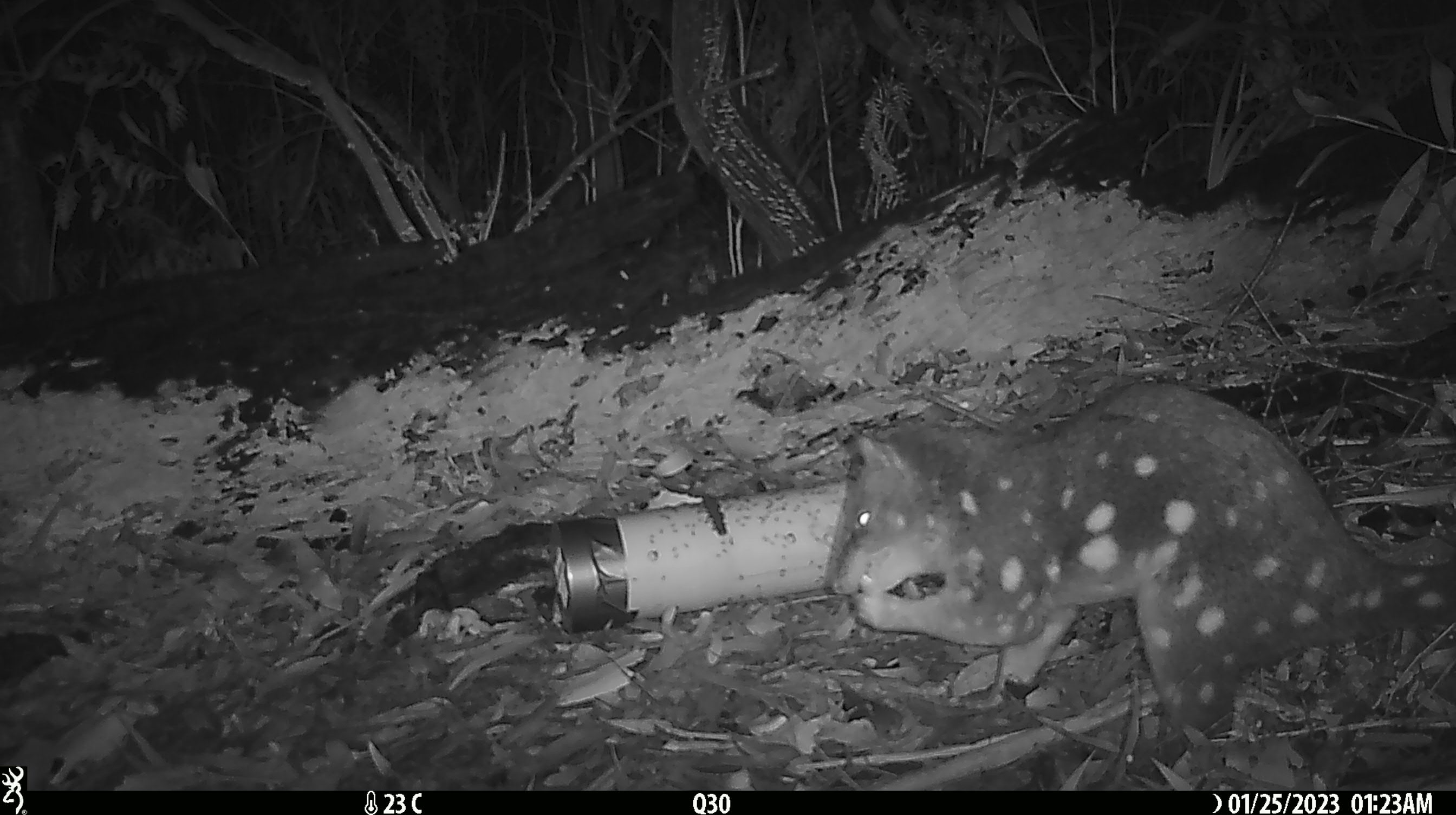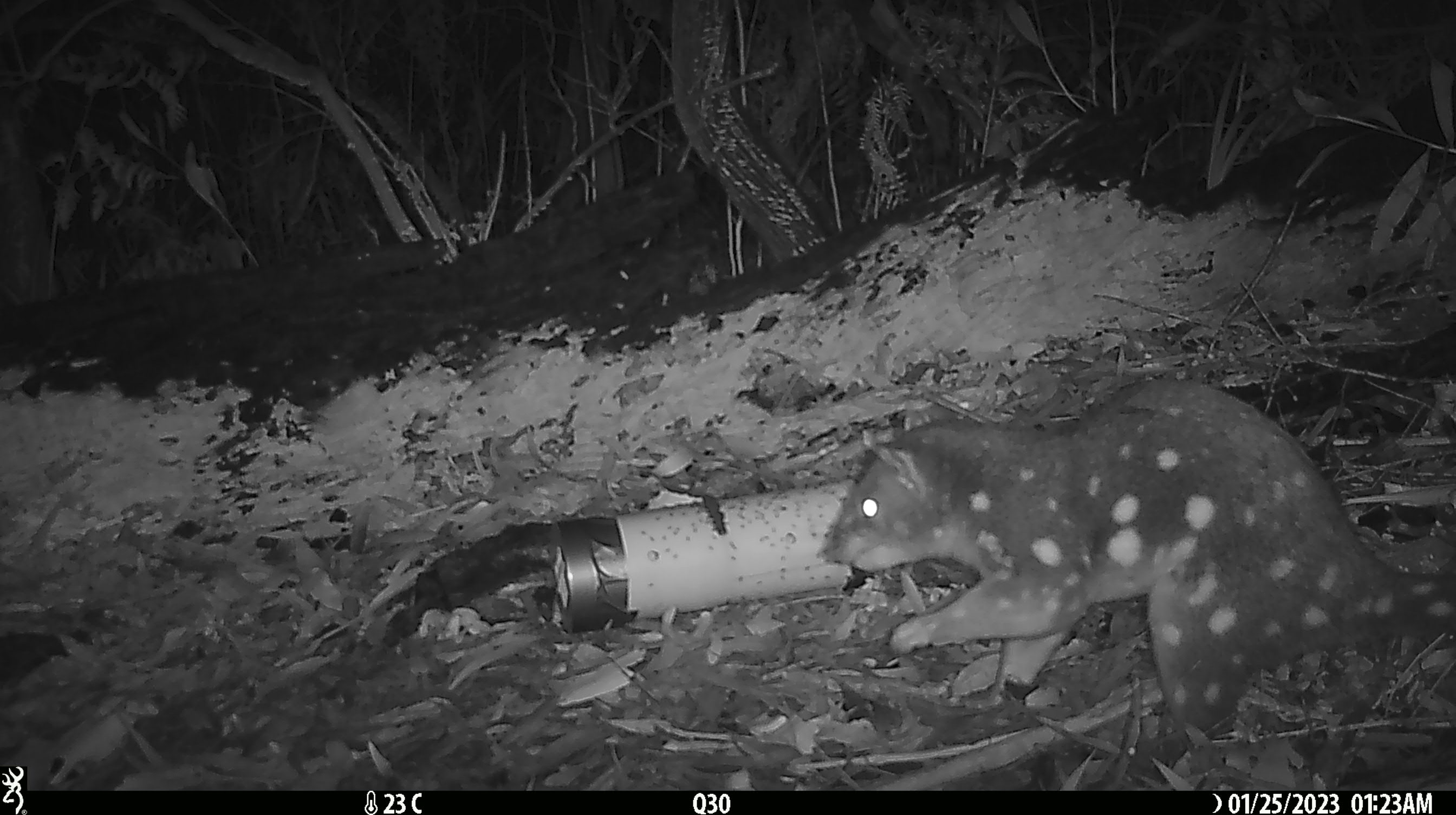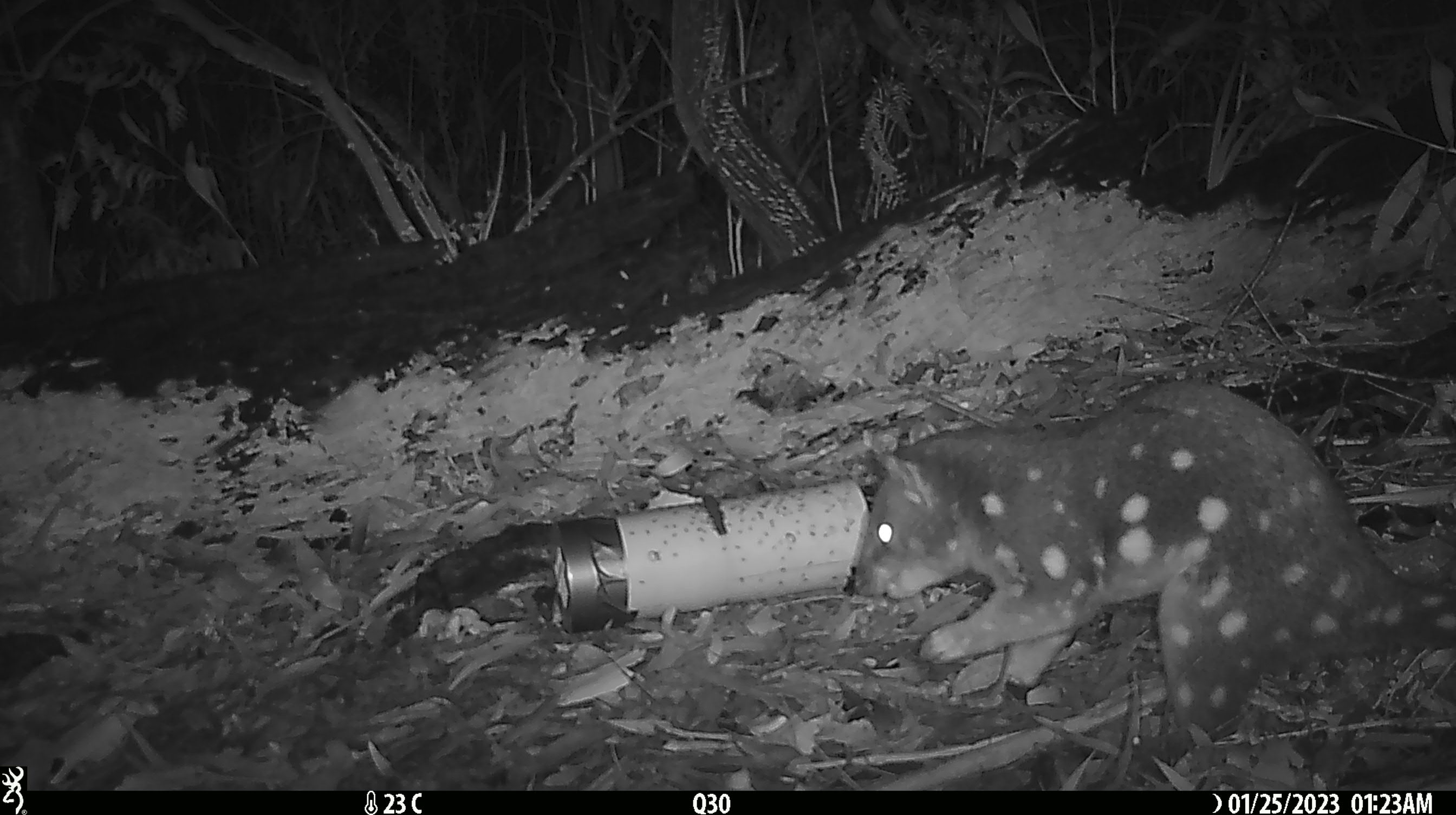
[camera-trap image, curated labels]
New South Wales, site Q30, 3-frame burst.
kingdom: Animalia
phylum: Chordata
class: Mammalia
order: Dasyuromorphia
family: Dasyuridae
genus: Dasyurus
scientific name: Dasyurus maculatus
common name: spotted-tailed quoll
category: quoll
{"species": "quoll (spotted-tailed quoll) (Dasyurus maculatus)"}